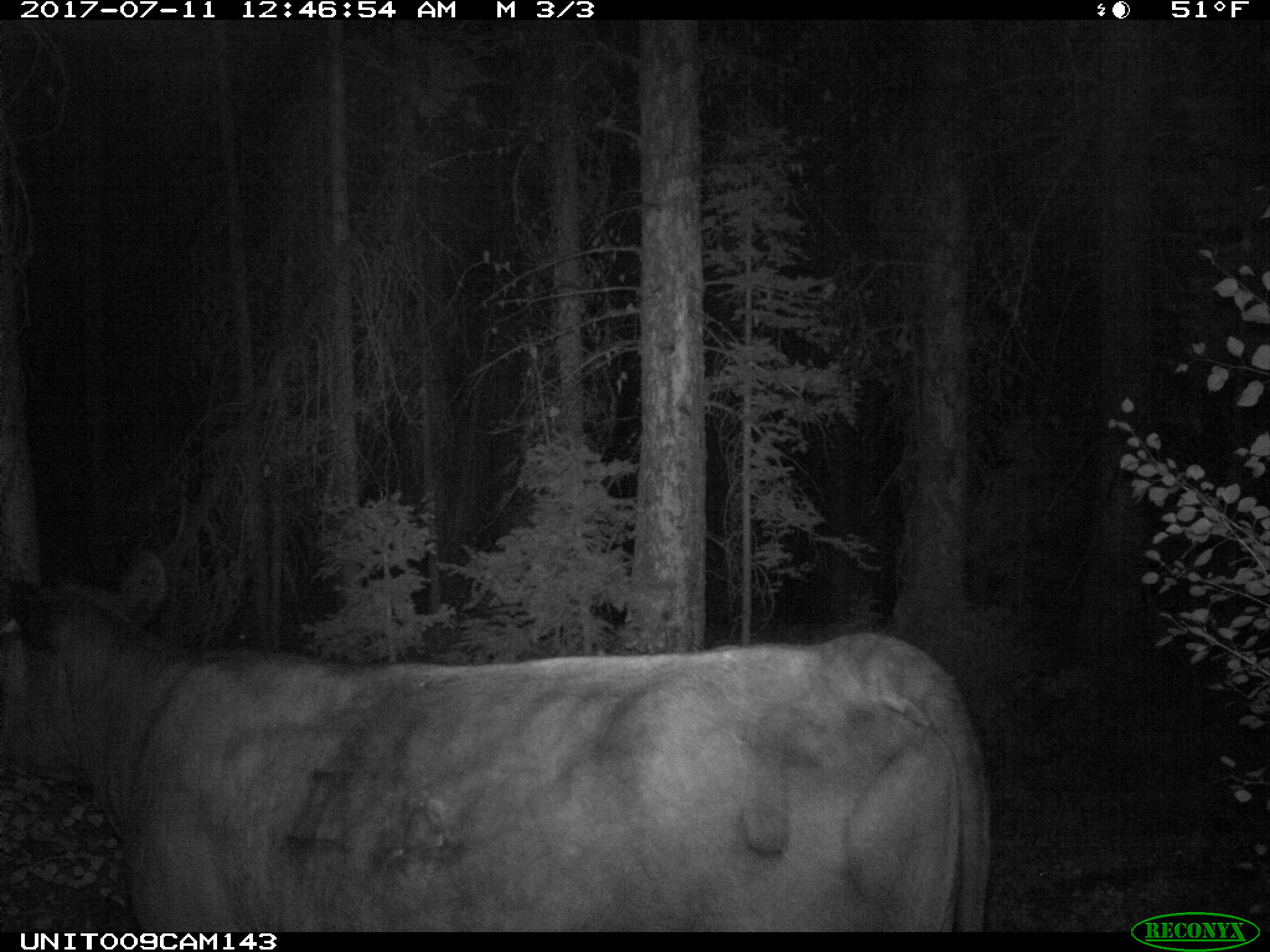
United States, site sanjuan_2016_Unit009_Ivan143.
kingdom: Animalia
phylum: Chordata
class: Mammalia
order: Artiodactyla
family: Bovidae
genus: Bos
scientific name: Bos taurus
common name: domestic cow